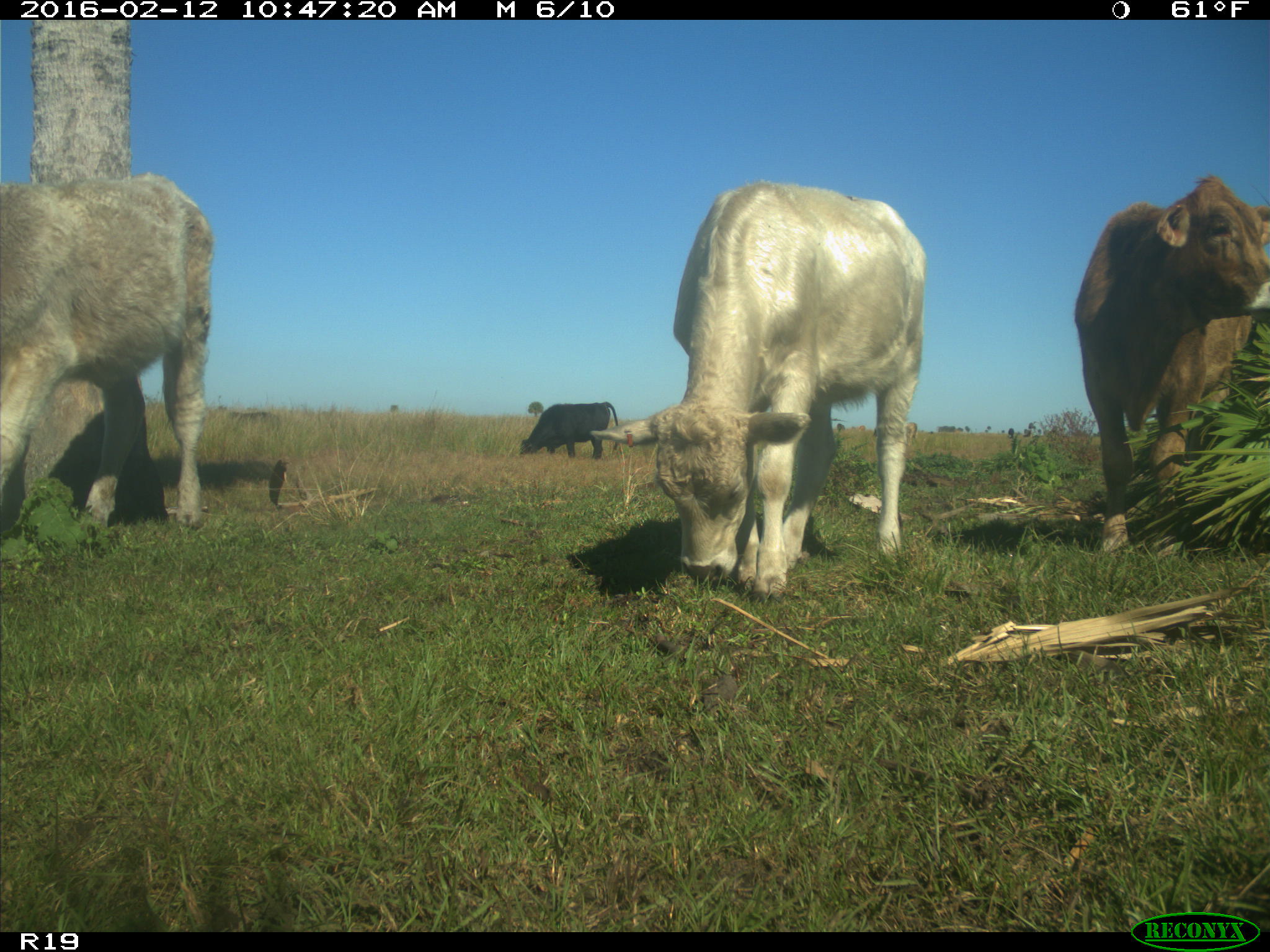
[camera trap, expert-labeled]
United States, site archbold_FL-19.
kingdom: Animalia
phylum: Chordata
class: Mammalia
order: Artiodactyla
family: Bovidae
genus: Bos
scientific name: Bos taurus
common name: domestic cow